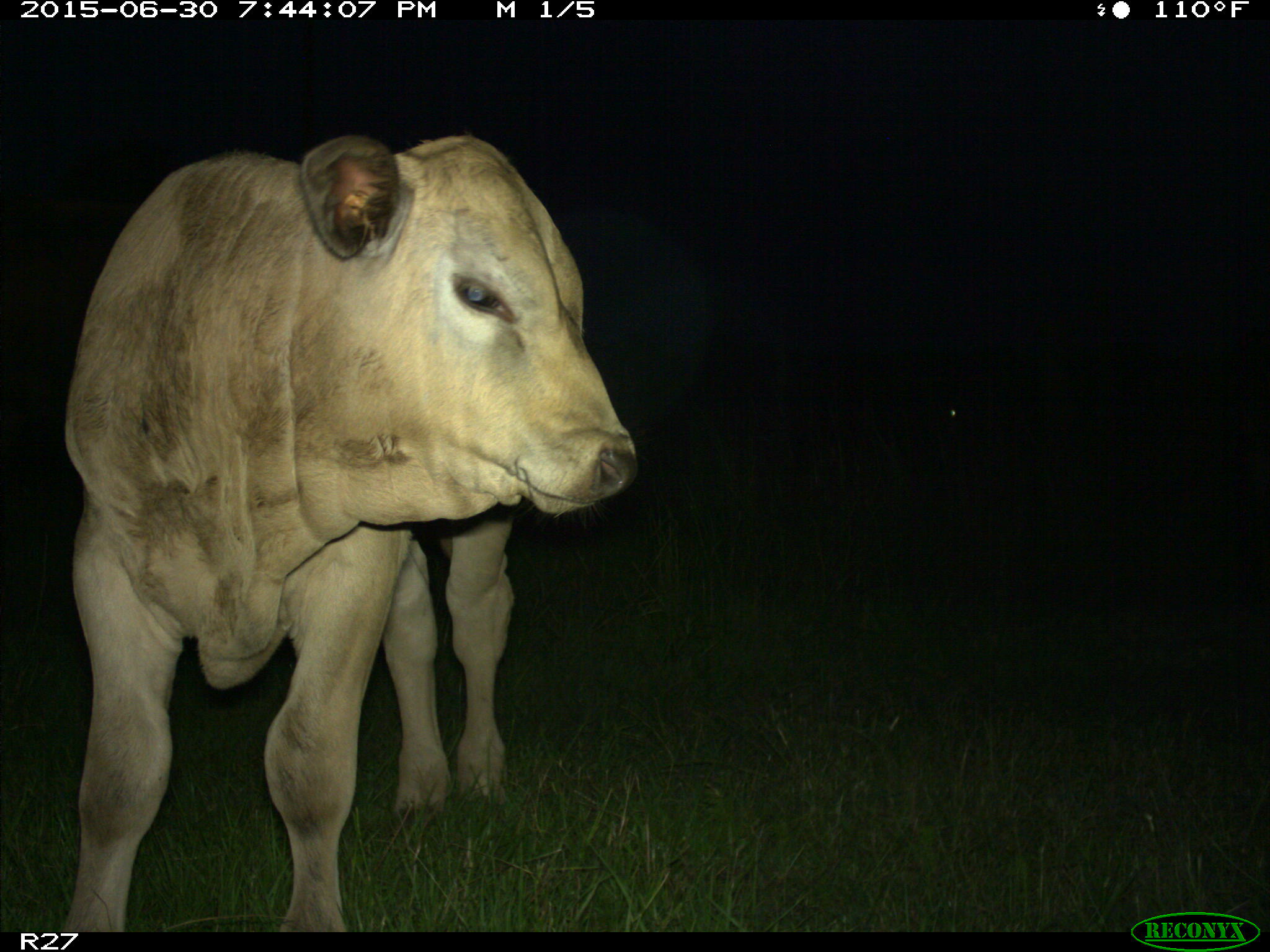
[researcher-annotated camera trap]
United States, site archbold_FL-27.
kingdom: Animalia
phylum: Chordata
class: Mammalia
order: Artiodactyla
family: Bovidae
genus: Bos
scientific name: Bos taurus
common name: domestic cow